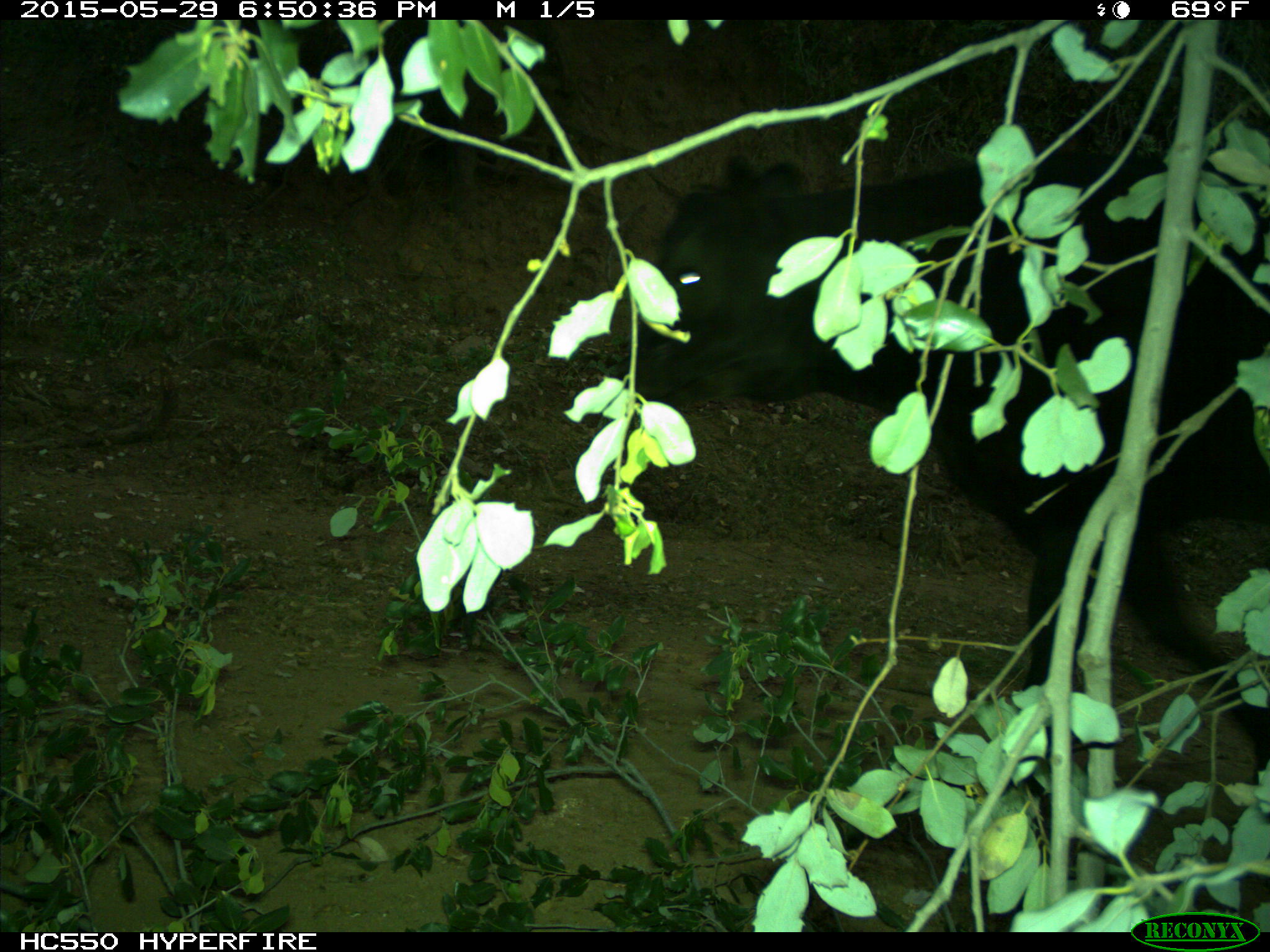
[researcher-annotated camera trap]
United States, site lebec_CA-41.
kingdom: Animalia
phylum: Chordata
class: Mammalia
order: Artiodactyla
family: Bovidae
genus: Bos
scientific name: Bos taurus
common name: domestic cow